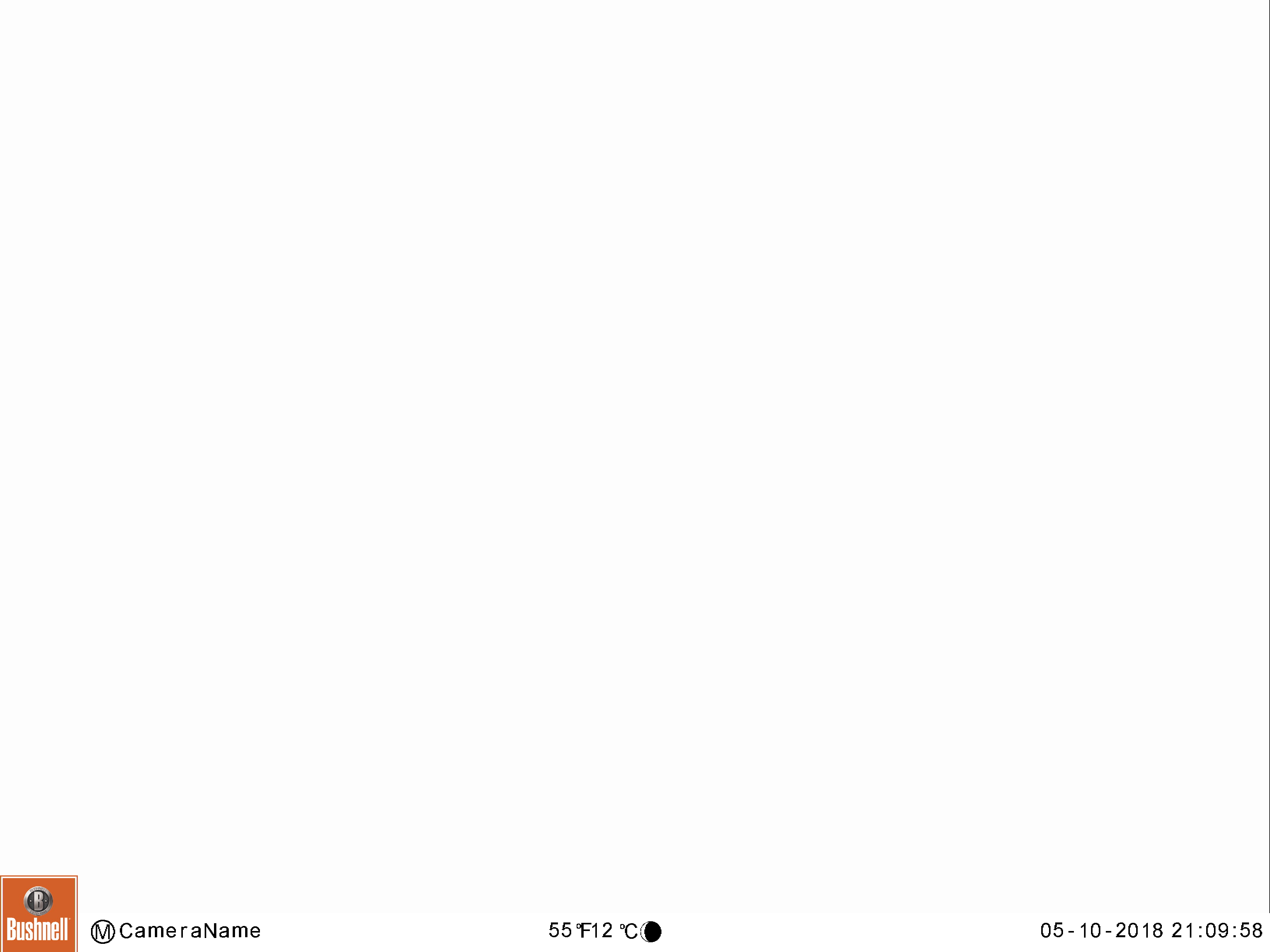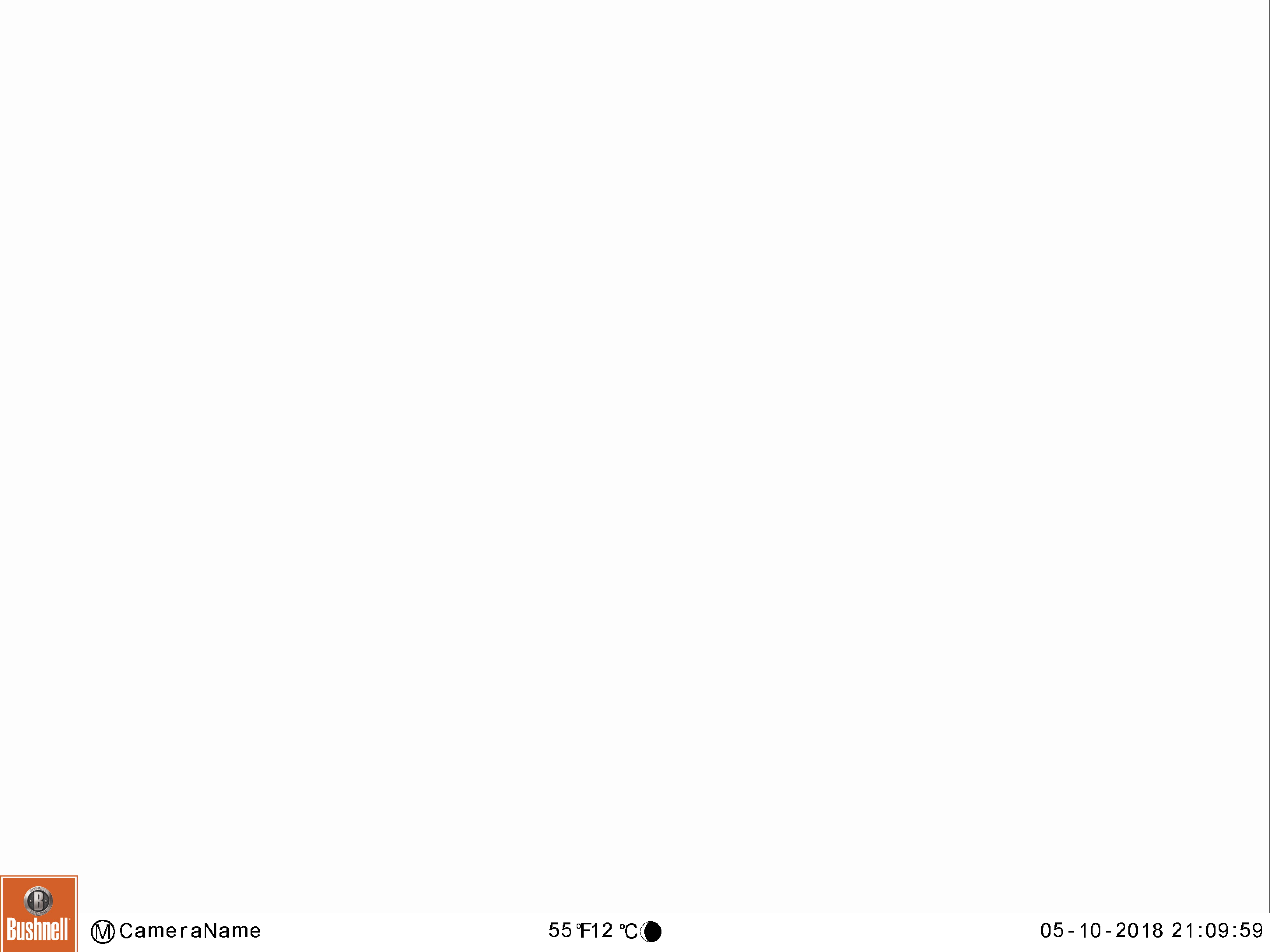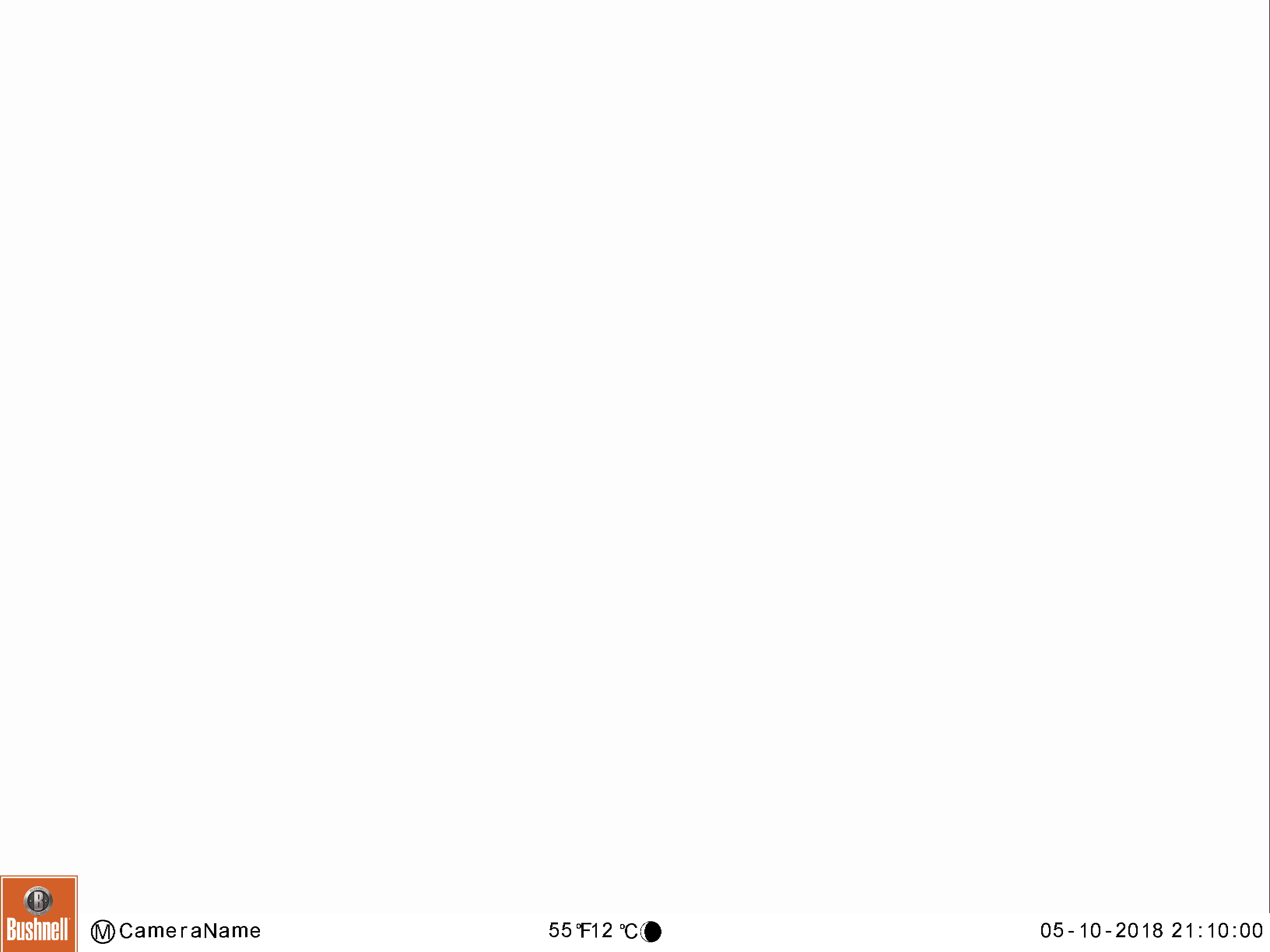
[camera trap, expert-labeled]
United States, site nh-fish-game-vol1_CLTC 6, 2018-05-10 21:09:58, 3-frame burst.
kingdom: Animalia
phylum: Chordata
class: Mammalia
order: Artiodactyla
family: Cervidae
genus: Alces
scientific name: Alces alces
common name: moose